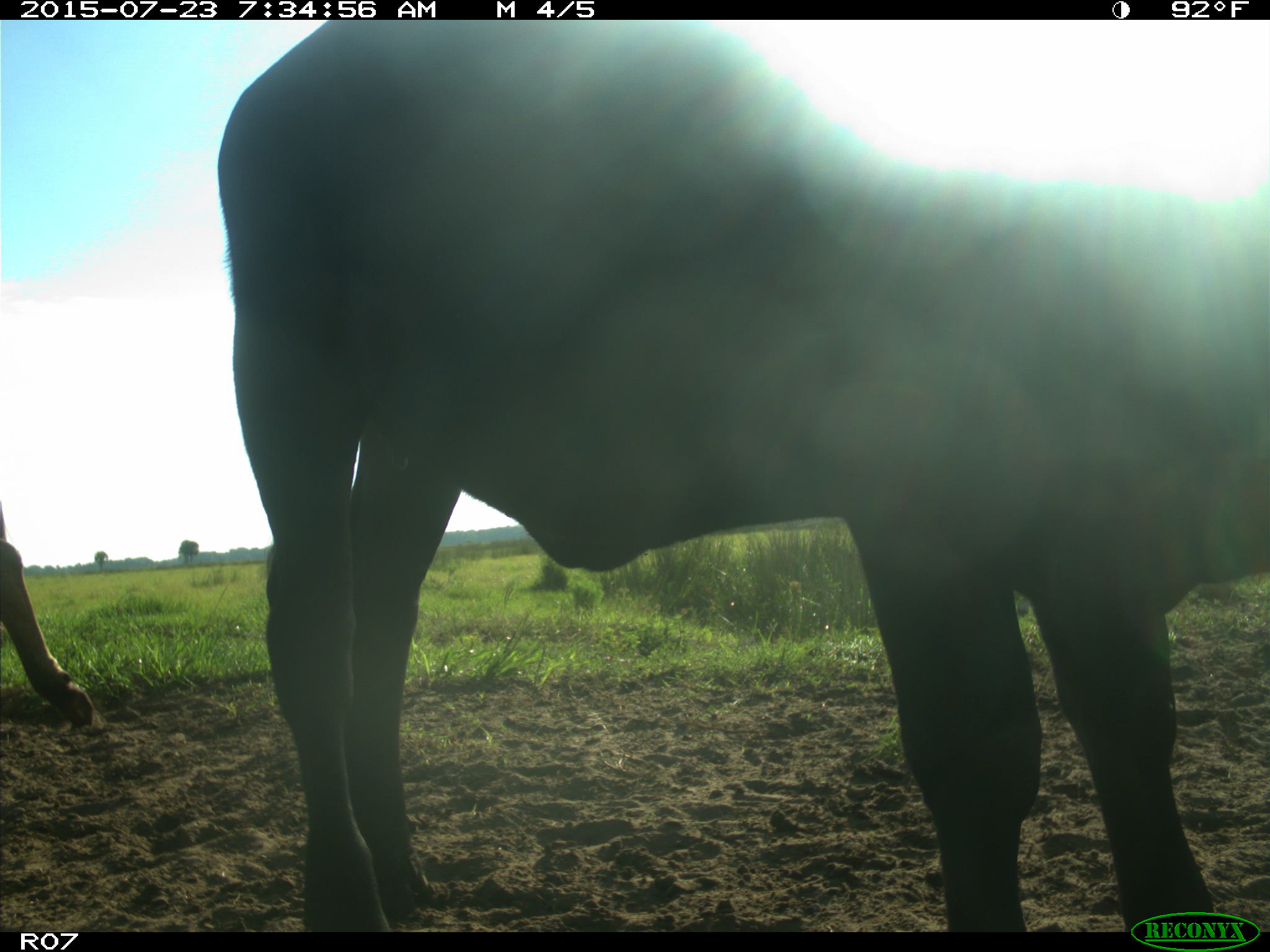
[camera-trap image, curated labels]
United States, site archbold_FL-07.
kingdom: Animalia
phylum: Chordata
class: Mammalia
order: Artiodactyla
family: Bovidae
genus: Bos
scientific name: Bos taurus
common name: domestic cow